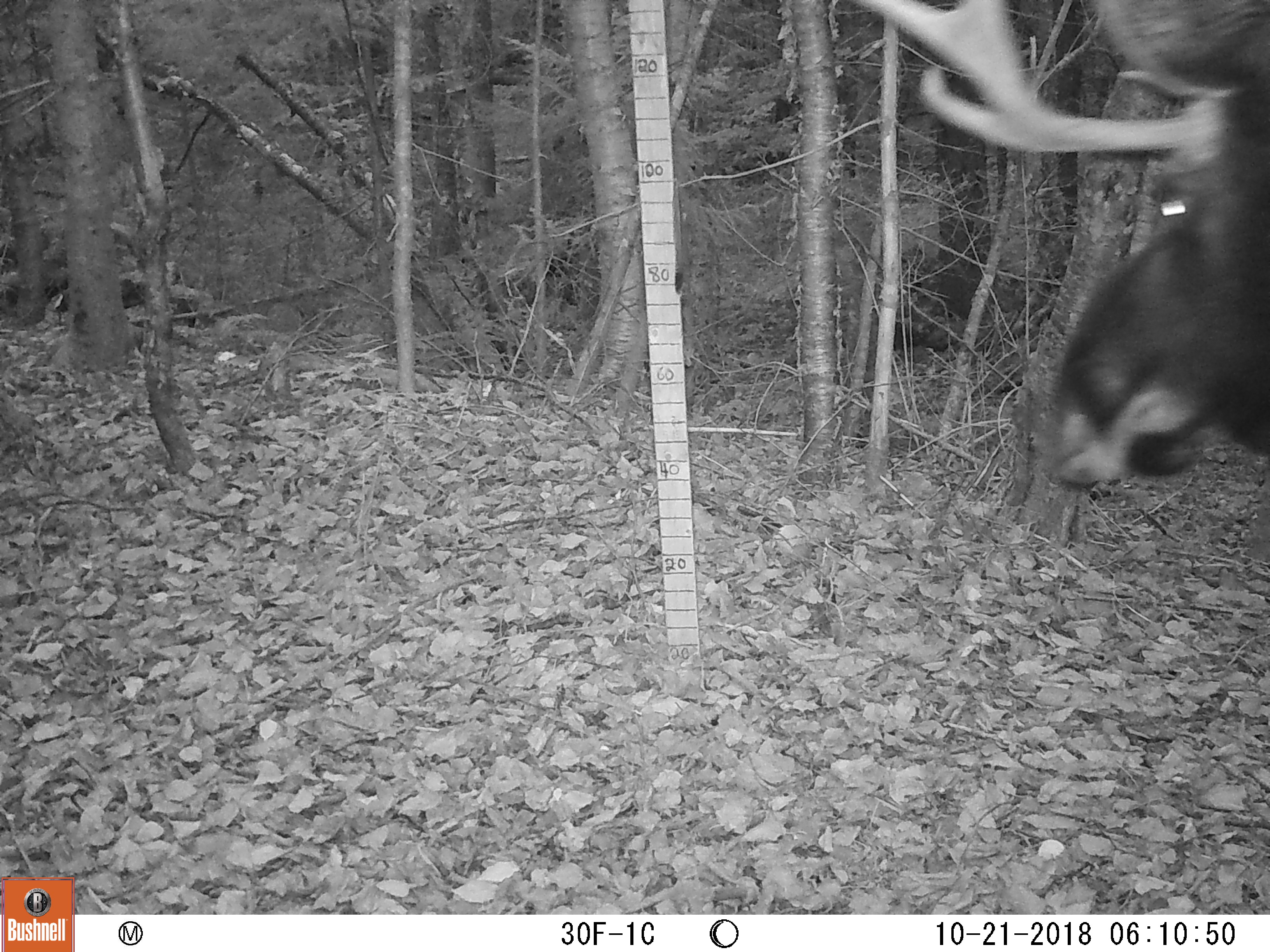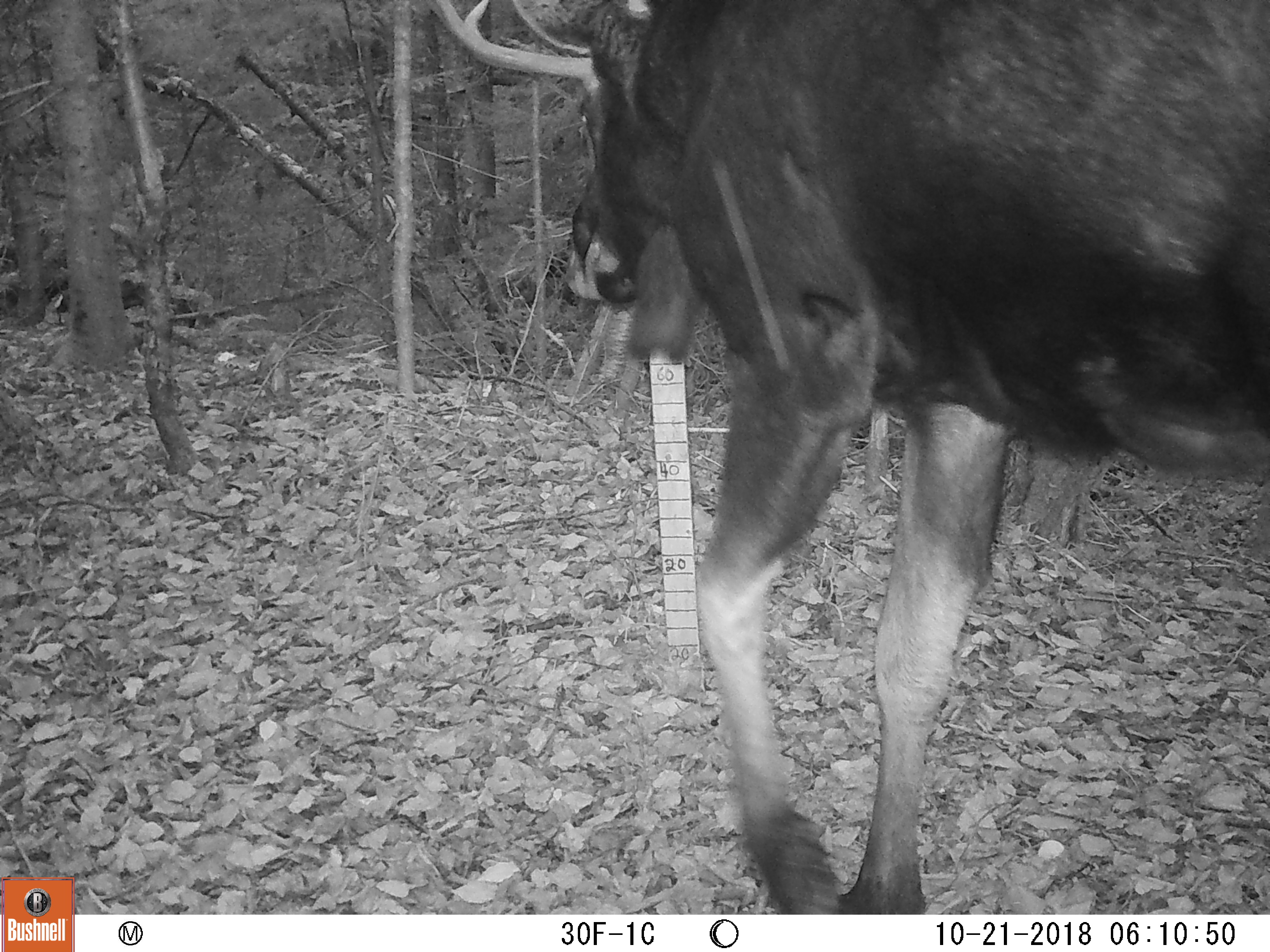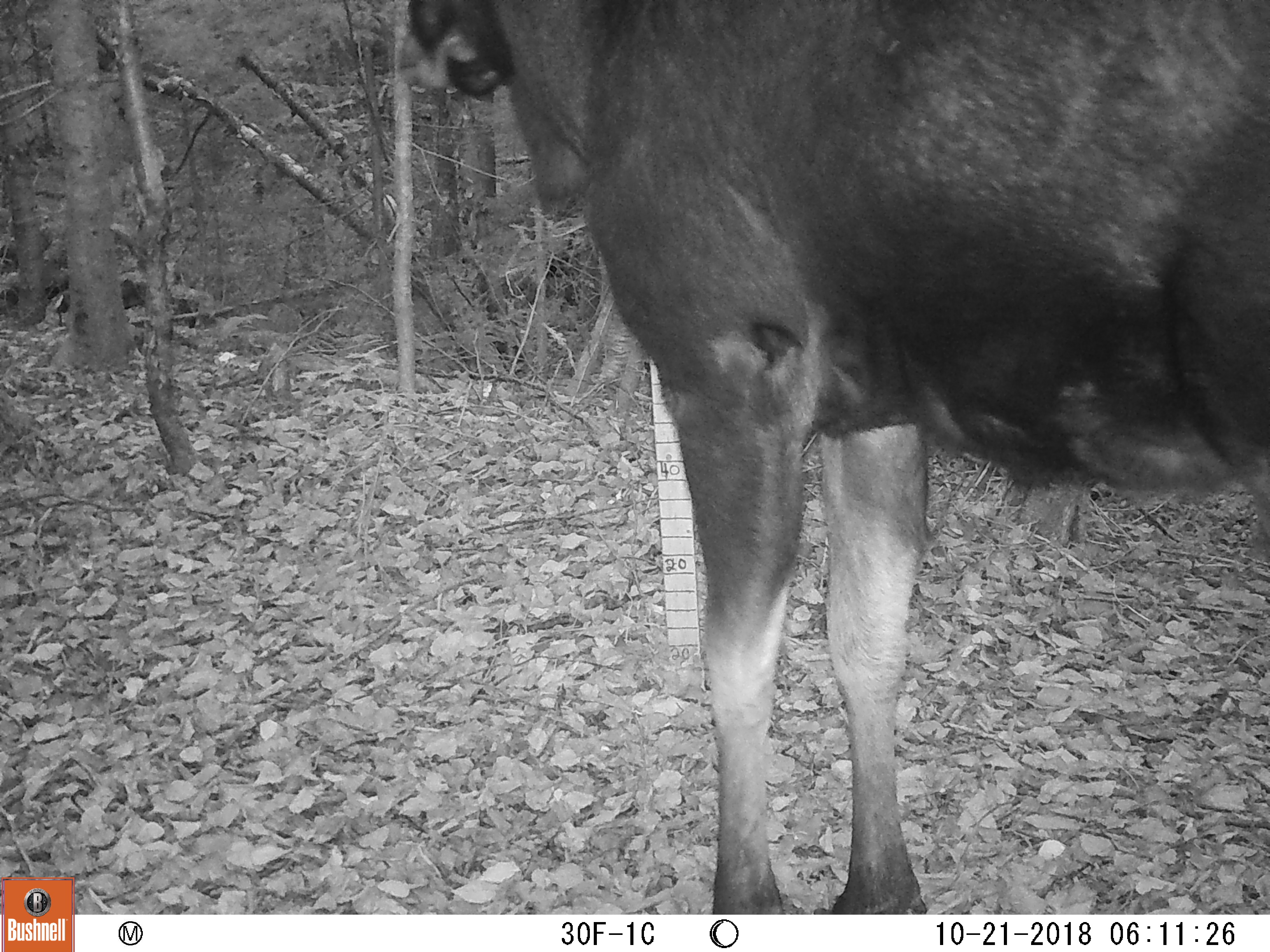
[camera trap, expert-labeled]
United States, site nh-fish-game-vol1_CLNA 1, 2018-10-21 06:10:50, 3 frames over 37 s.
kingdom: Animalia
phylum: Chordata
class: Mammalia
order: Artiodactyla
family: Cervidae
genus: Alces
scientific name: Alces alces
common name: moose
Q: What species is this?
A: Moose (Alces alces).